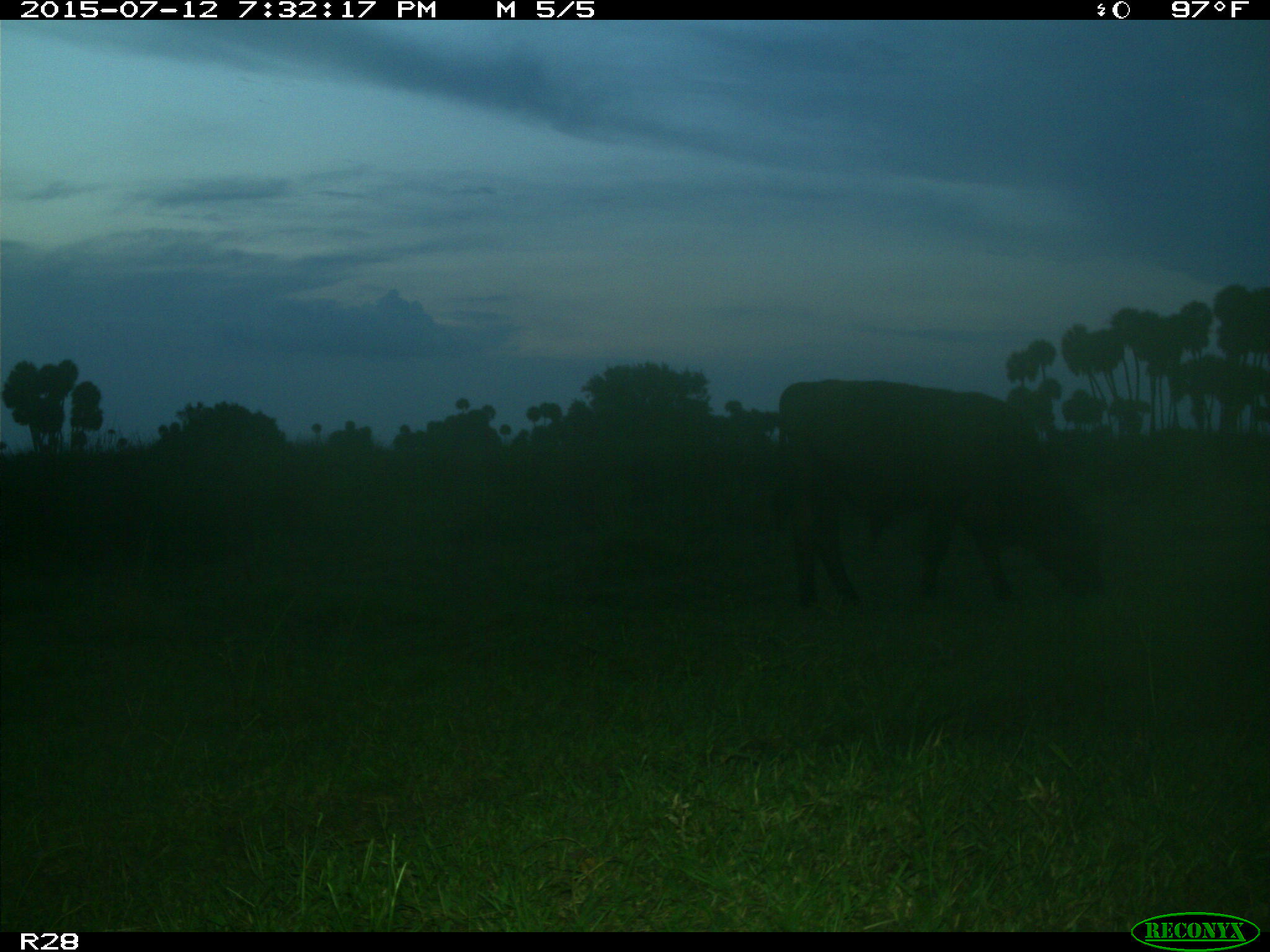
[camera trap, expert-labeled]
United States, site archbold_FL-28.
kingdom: Animalia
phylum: Chordata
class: Mammalia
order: Artiodactyla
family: Bovidae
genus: Bos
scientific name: Bos taurus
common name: domestic cow